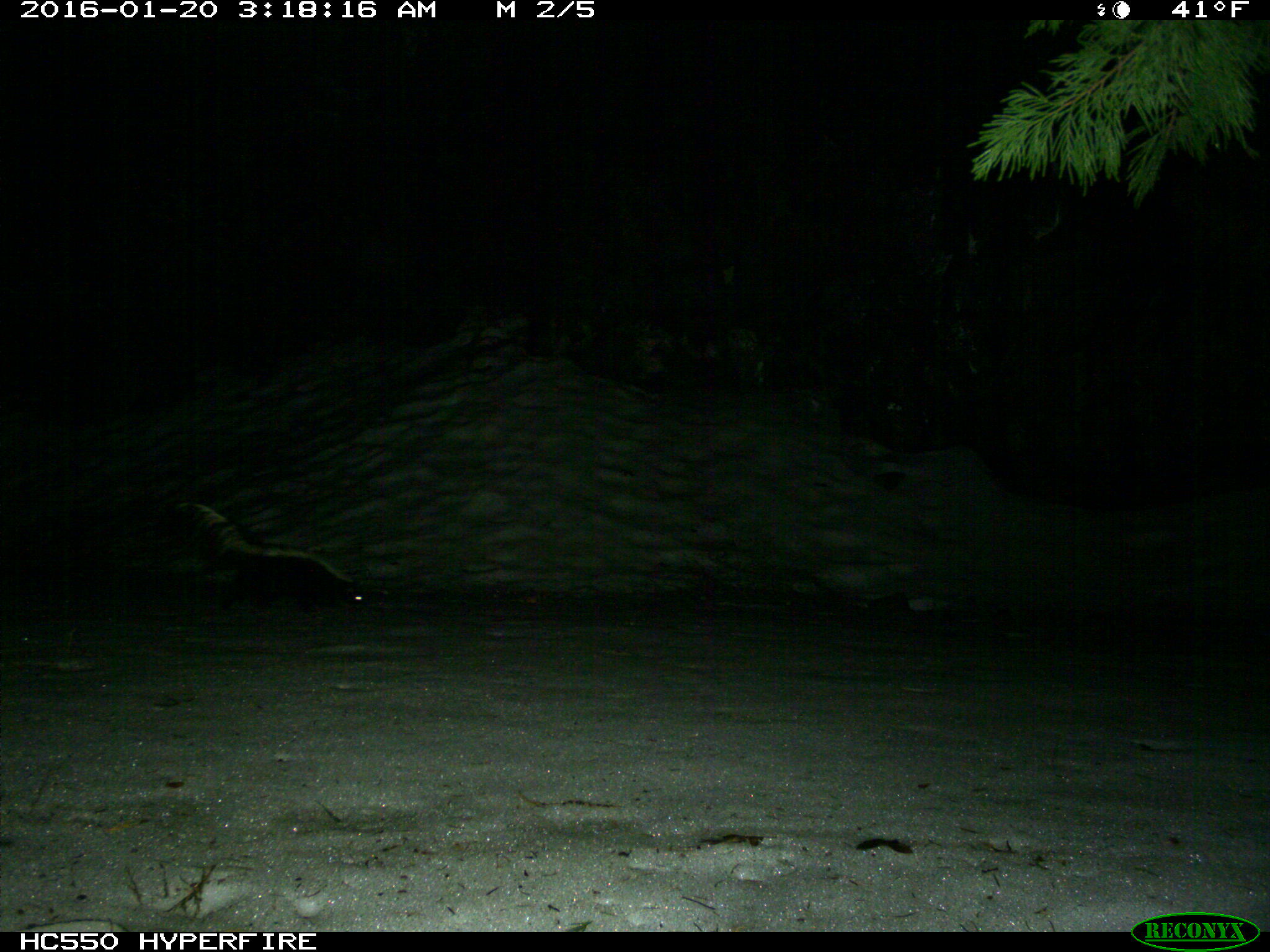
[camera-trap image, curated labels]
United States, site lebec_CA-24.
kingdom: Animalia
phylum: Chordata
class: Mammalia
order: Carnivora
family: Mephitidae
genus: Mephitis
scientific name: Mephitis mephitis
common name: striped skunk